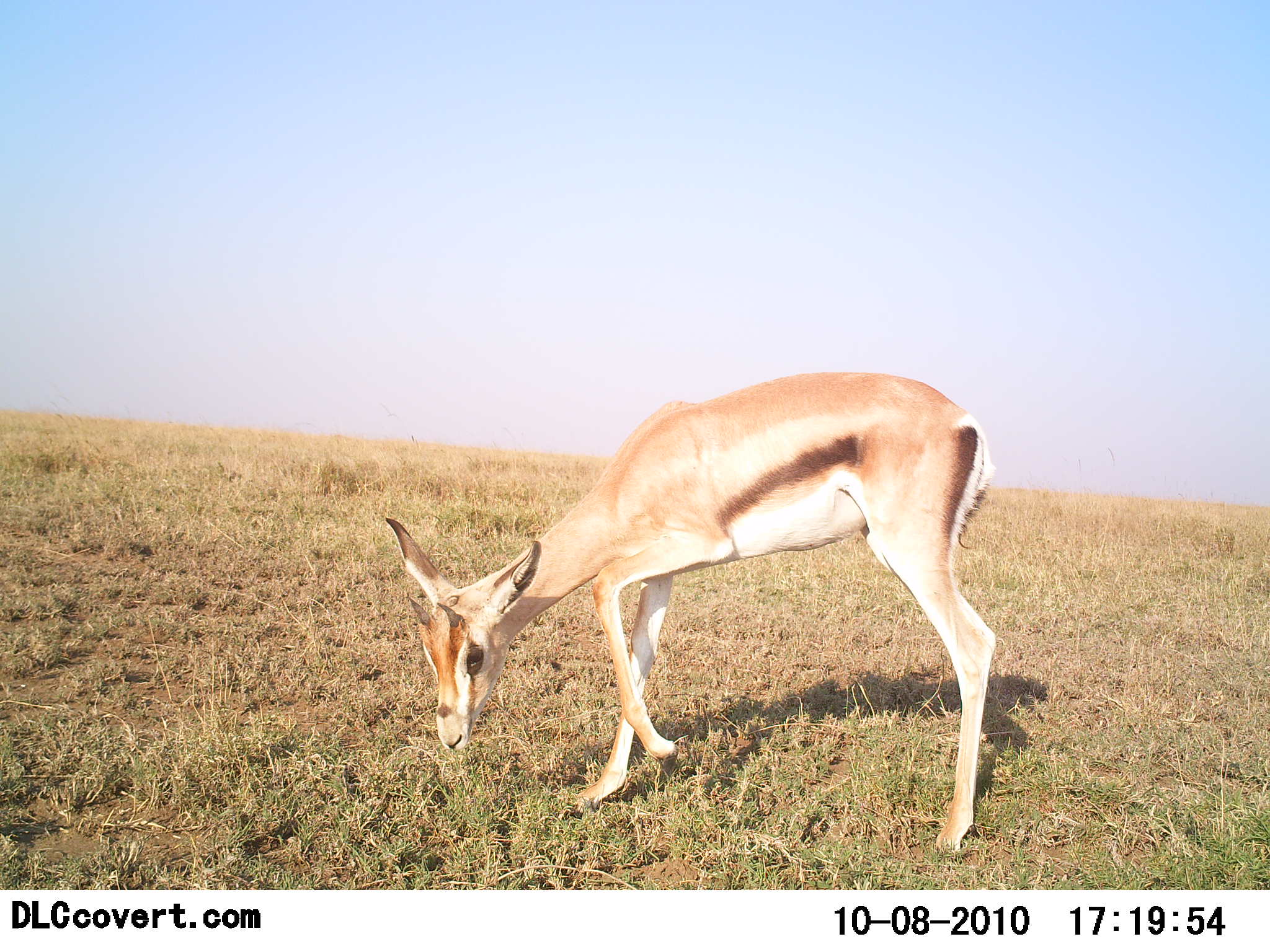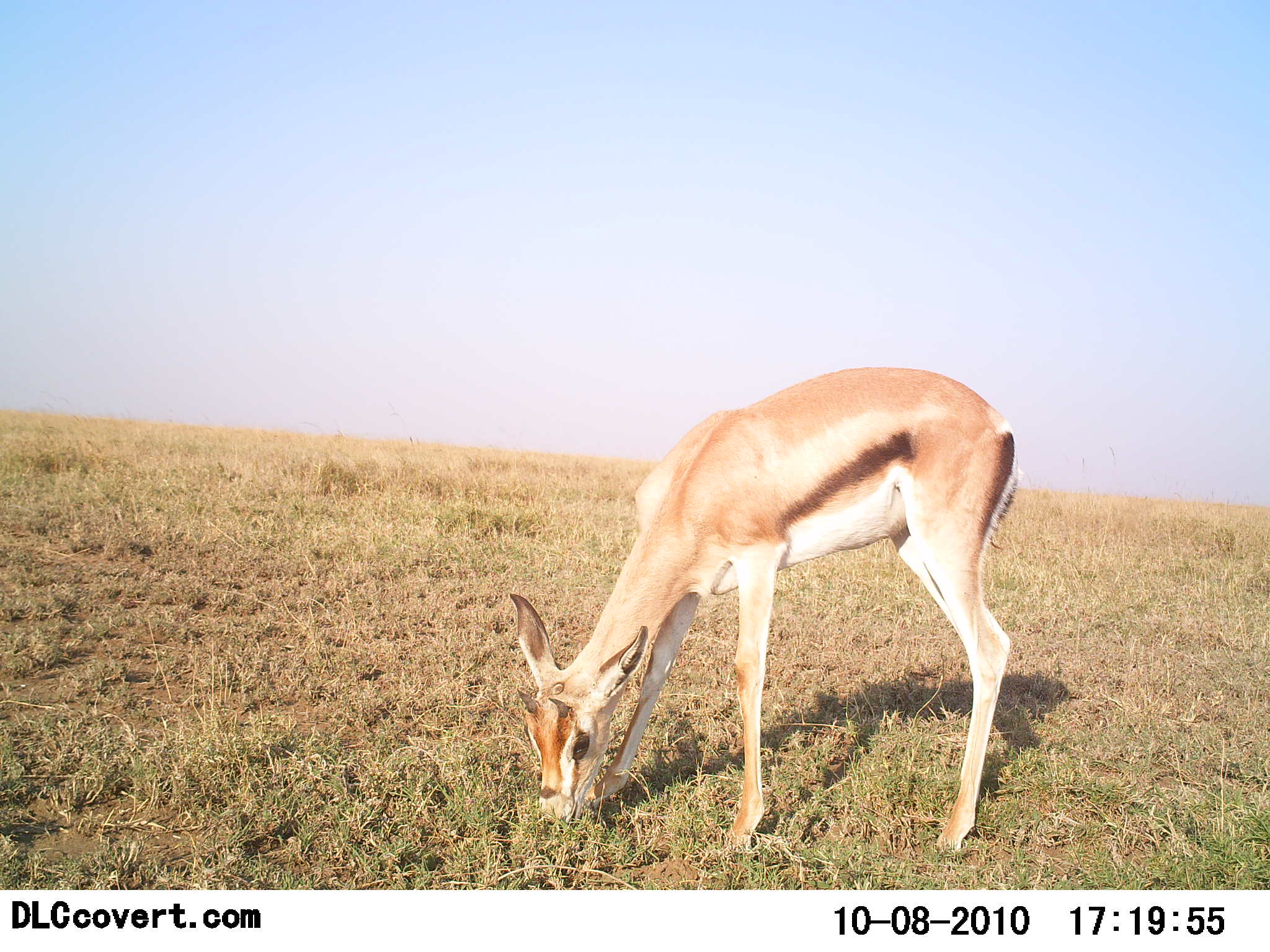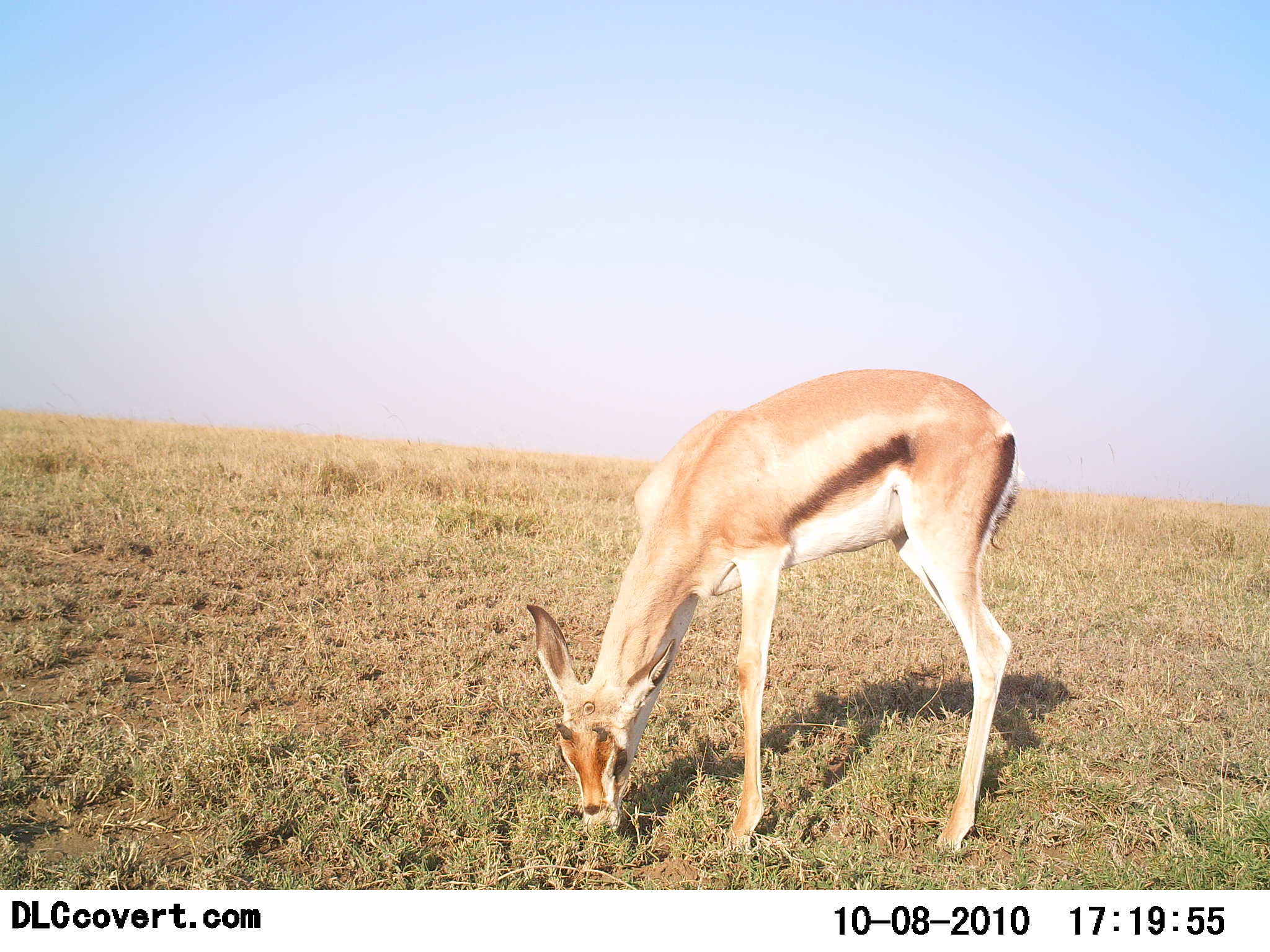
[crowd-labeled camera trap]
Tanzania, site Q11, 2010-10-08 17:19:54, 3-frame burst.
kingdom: Animalia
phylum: Chordata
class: Mammalia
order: Artiodactyla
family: Bovidae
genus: Eudorcas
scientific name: Eudorcas thomsonii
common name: thomson's gazelle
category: gazellethomsons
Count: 1.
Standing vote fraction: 15%.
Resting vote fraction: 0%.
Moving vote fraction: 0%.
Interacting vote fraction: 0%.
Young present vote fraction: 8%.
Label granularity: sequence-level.